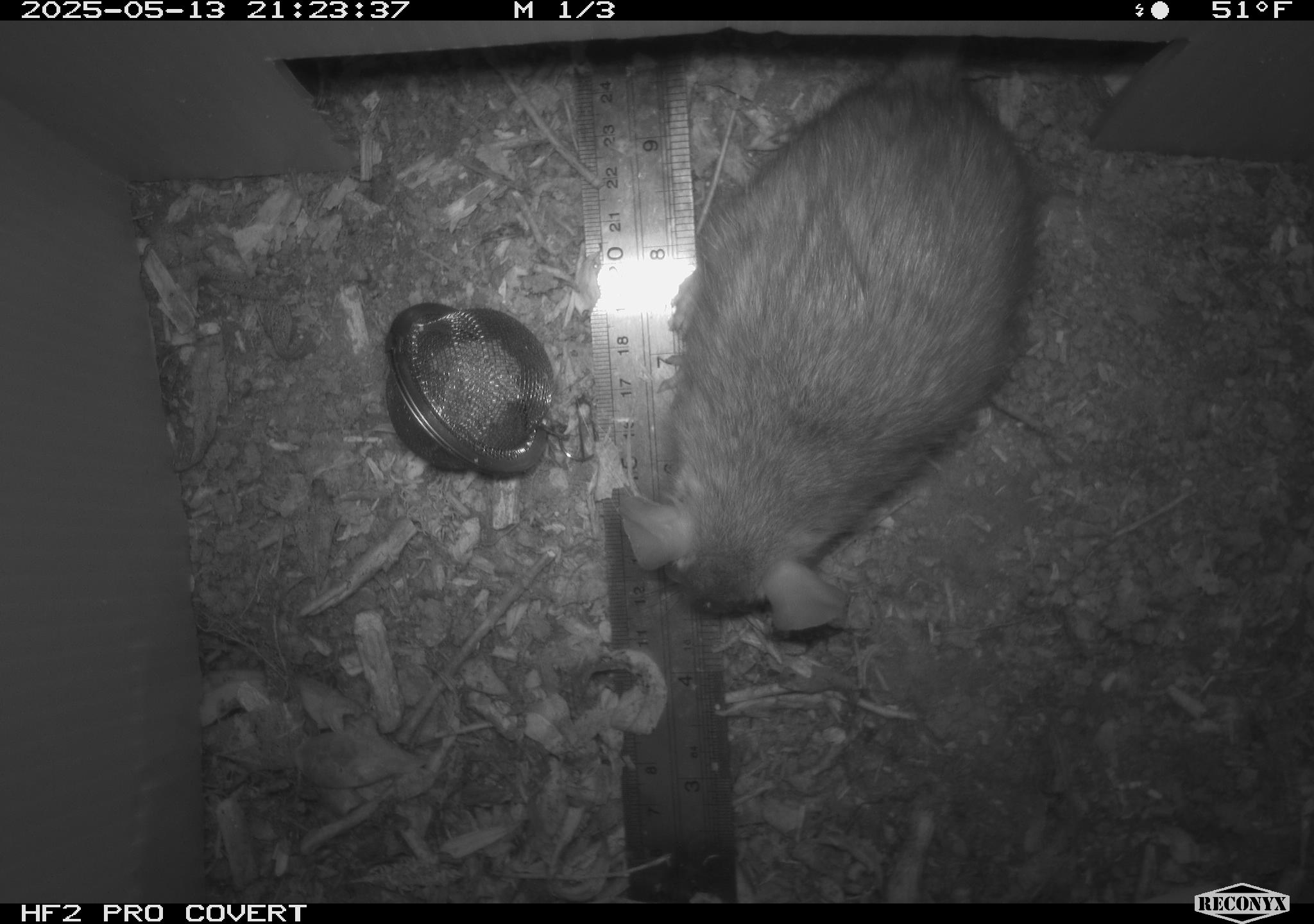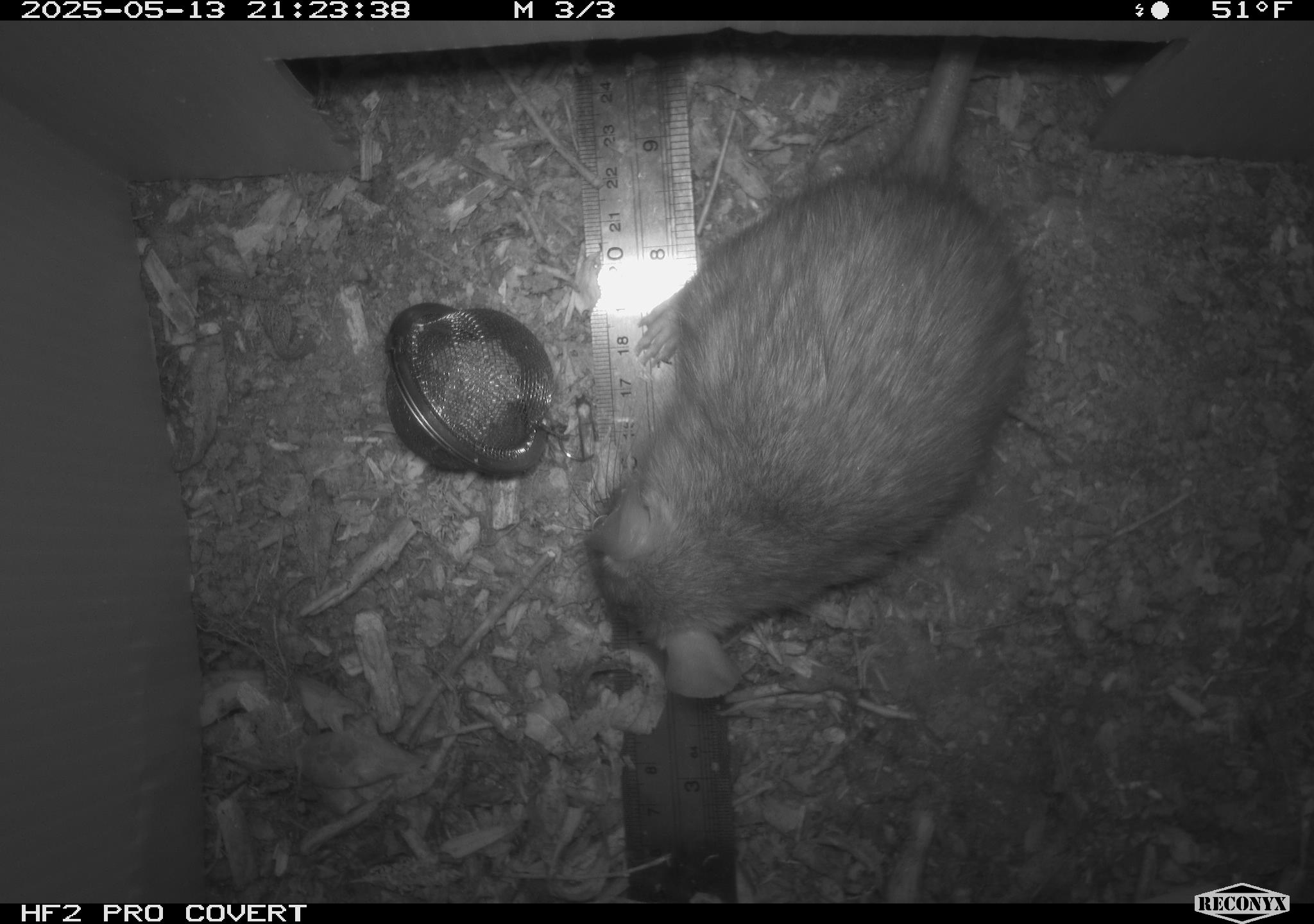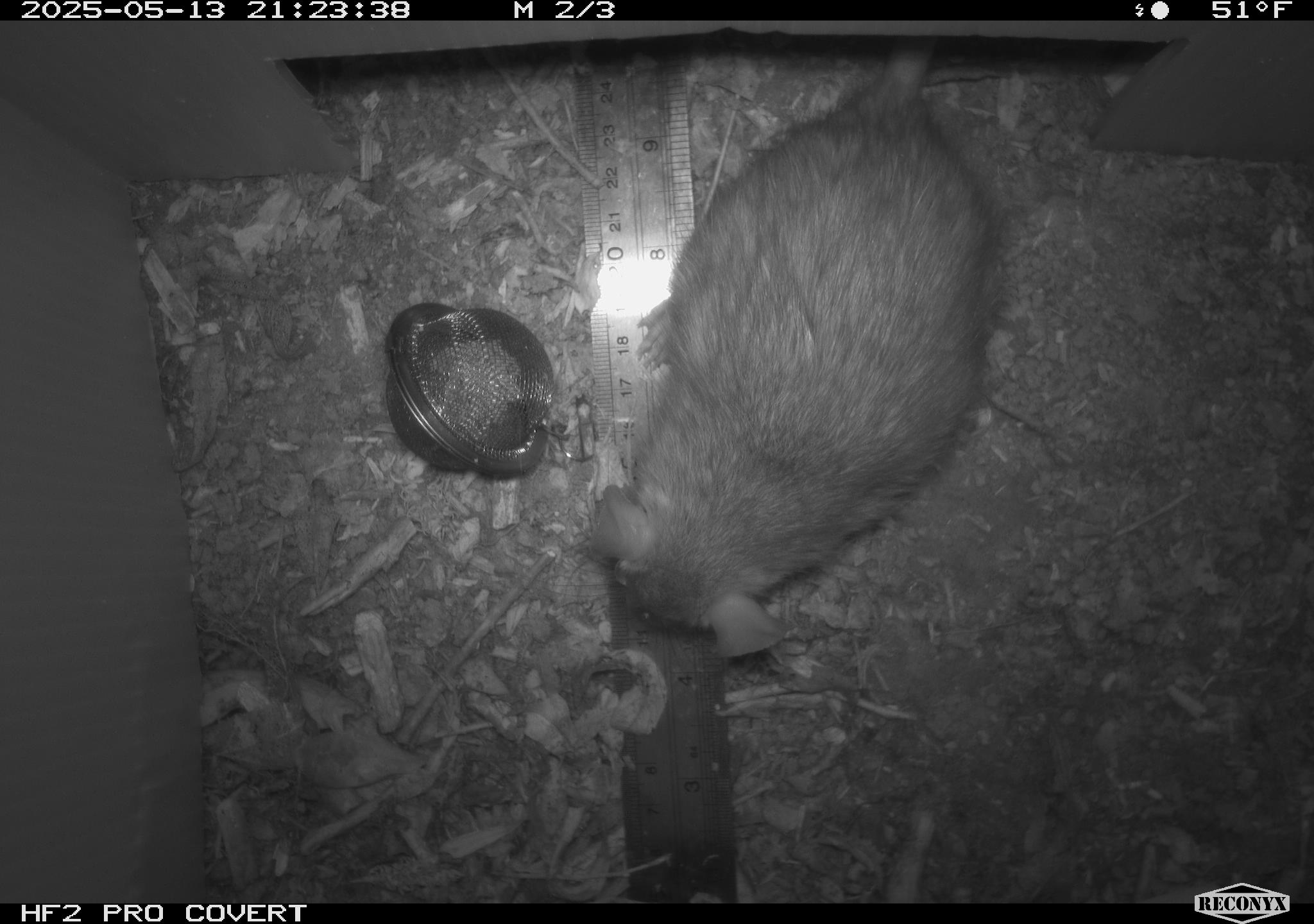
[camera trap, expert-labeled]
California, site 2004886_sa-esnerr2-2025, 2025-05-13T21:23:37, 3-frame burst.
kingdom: Animalia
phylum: Chordata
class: Mammalia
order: Rodentia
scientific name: Rodentia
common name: rodent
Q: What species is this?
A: Rodent (Rodentia).